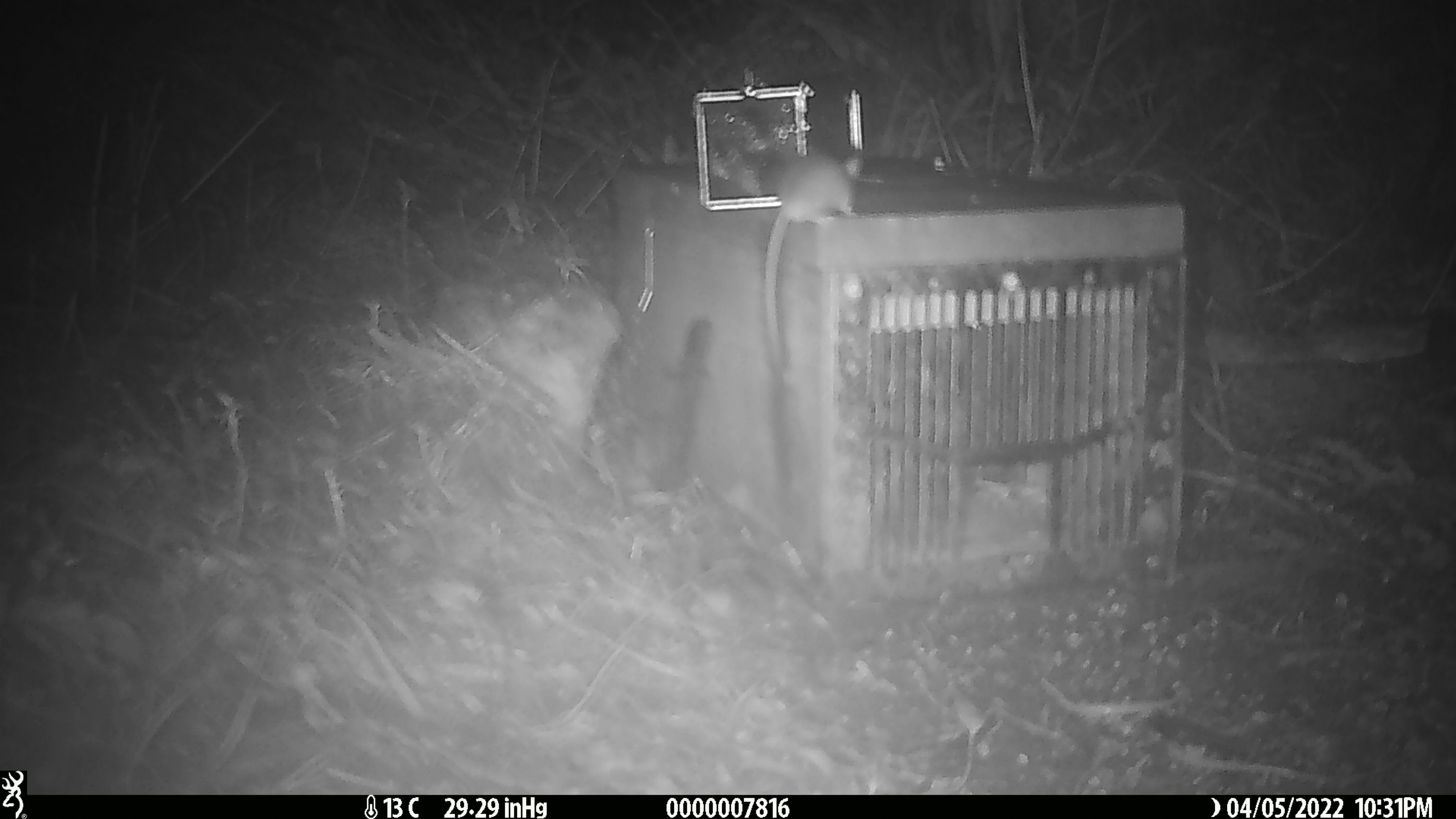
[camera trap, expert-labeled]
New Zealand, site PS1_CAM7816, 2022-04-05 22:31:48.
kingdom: Animalia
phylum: Chordata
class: Mammalia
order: Rodentia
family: Muridae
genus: Mus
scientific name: Mus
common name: mouse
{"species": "mouse (Mus)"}